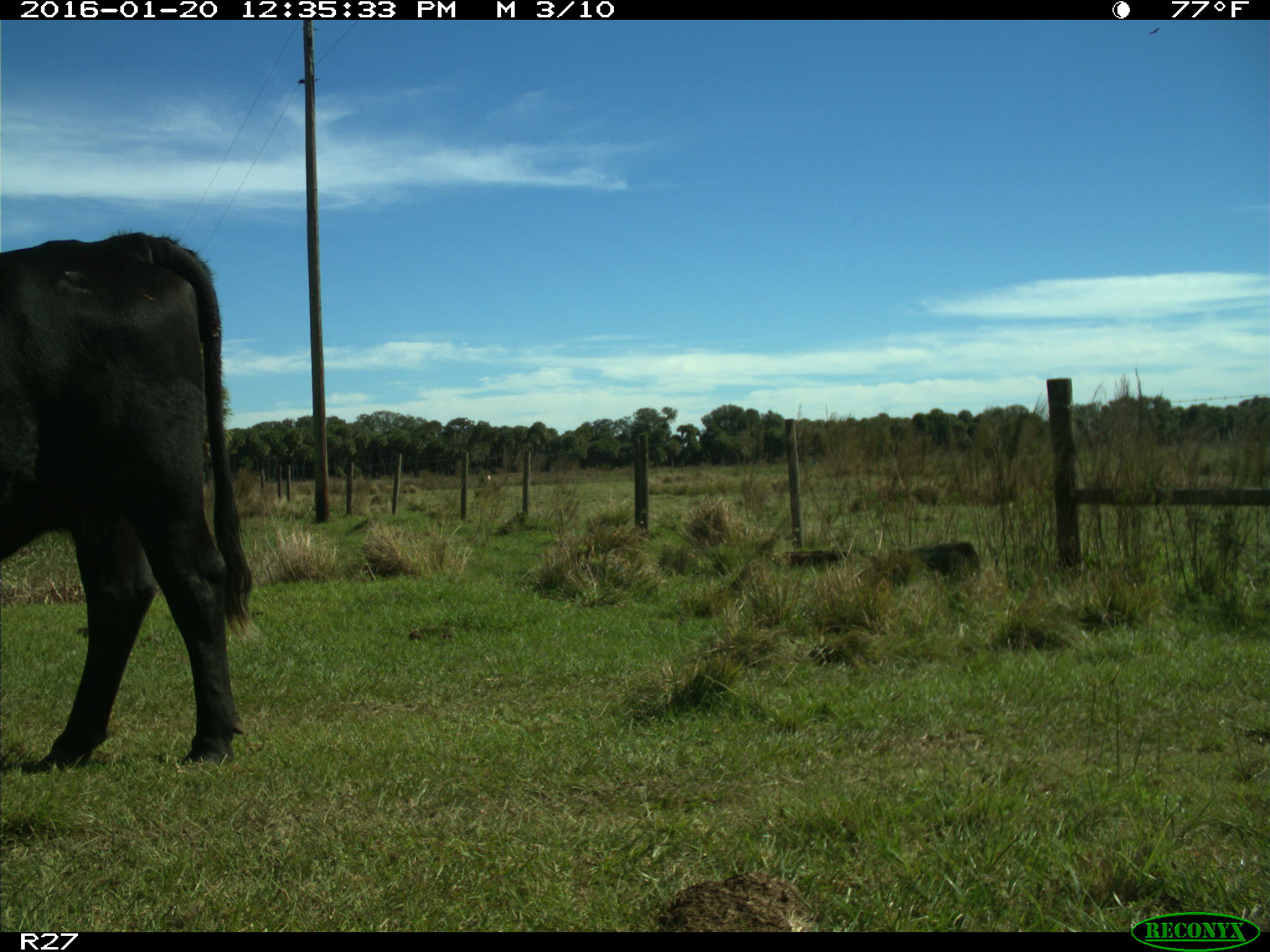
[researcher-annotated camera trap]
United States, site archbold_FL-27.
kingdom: Animalia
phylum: Chordata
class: Mammalia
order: Artiodactyla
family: Bovidae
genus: Bos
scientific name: Bos taurus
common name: domestic cow